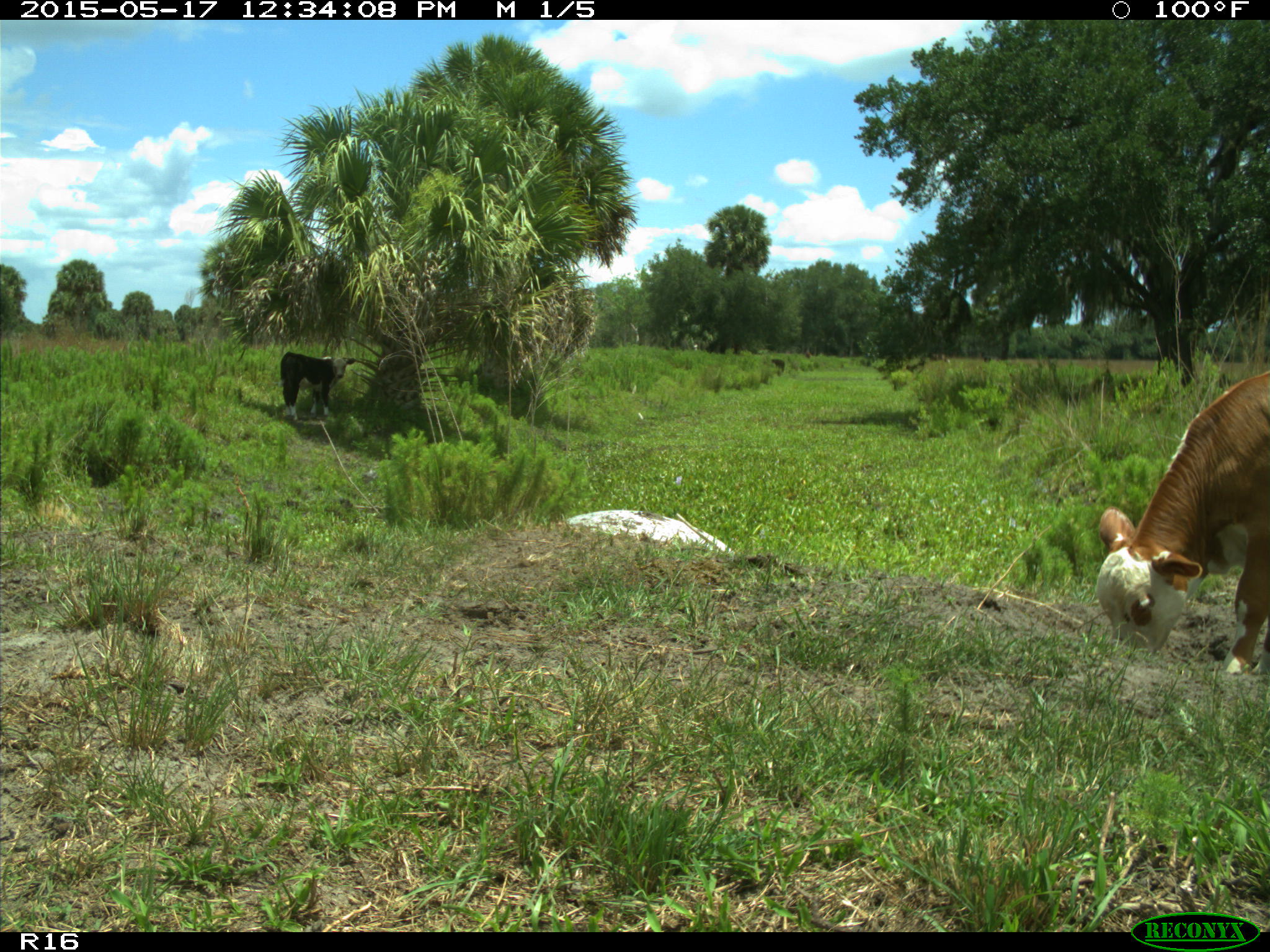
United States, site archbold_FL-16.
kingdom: Animalia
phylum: Chordata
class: Mammalia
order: Artiodactyla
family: Bovidae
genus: Bos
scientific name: Bos taurus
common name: domestic cow